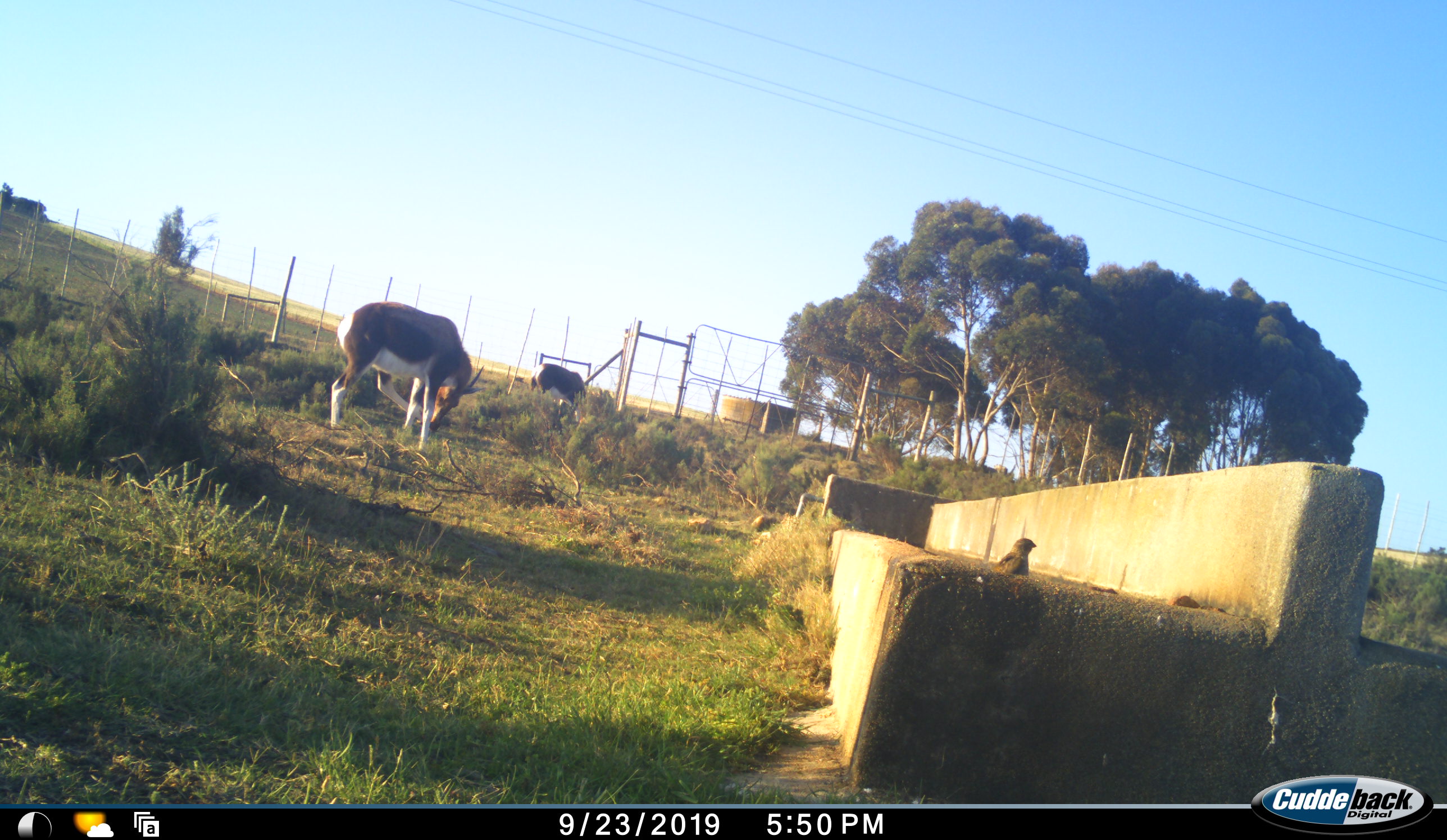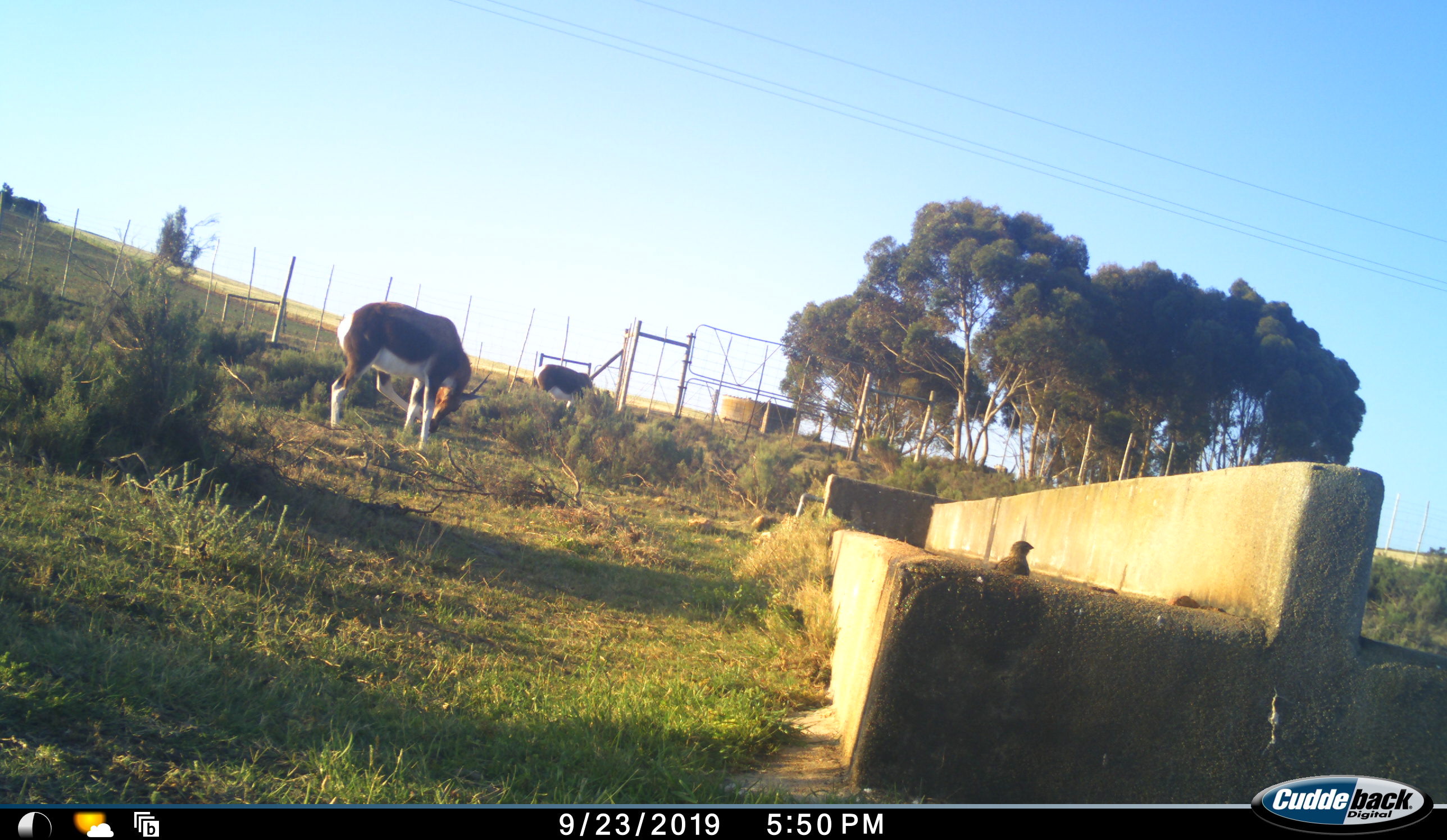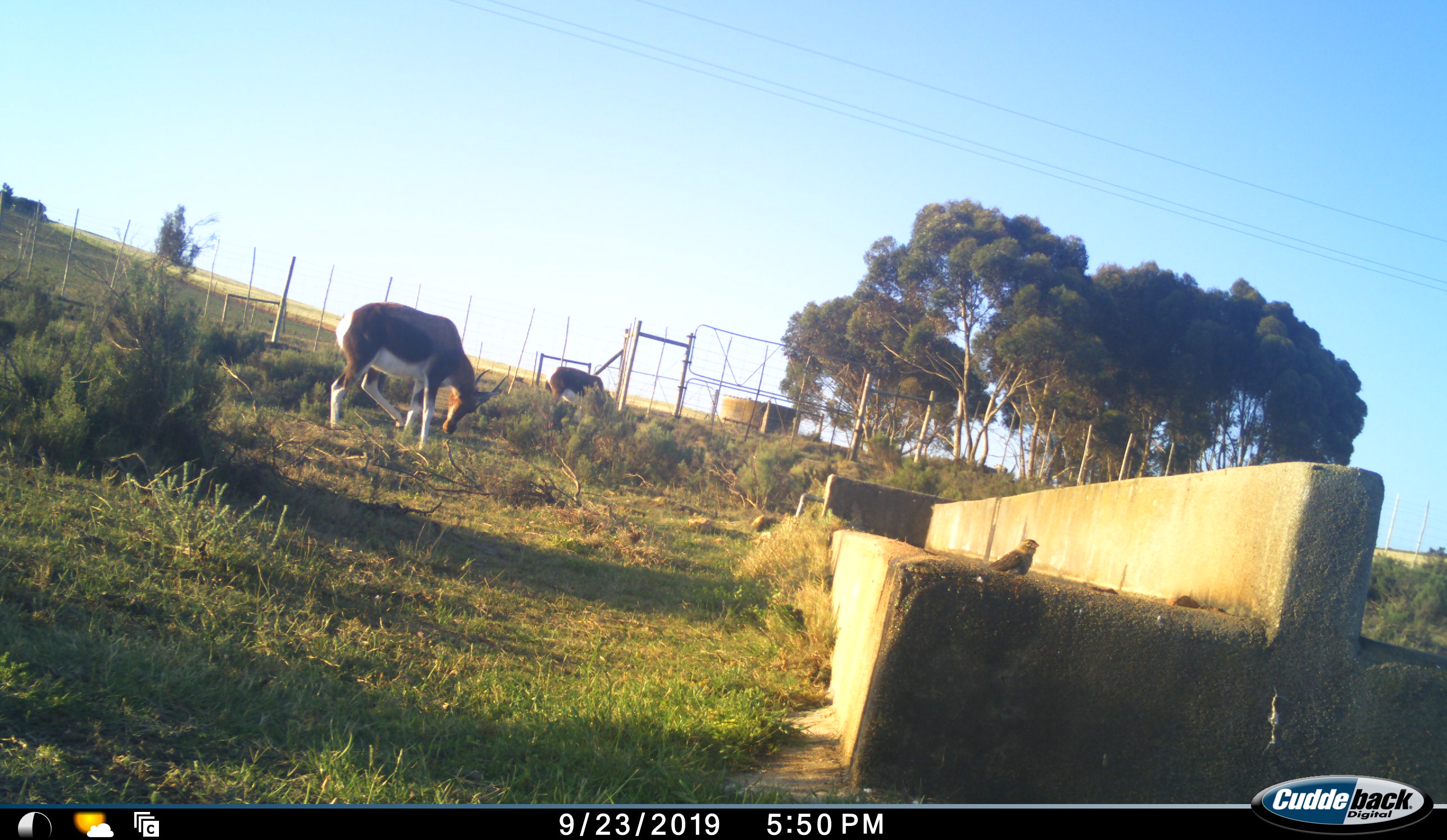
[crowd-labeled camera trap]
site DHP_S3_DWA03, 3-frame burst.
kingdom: Animalia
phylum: Chordata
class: Aves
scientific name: Aves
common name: bird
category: birdother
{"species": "birdother (bird) (Aves)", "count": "1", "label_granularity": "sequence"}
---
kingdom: Animalia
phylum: Chordata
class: Mammalia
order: Artiodactyla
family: Bovidae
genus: Damaliscus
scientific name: Damaliscus pygargus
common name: bontebok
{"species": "bontebok (Damaliscus pygargus)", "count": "2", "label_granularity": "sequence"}